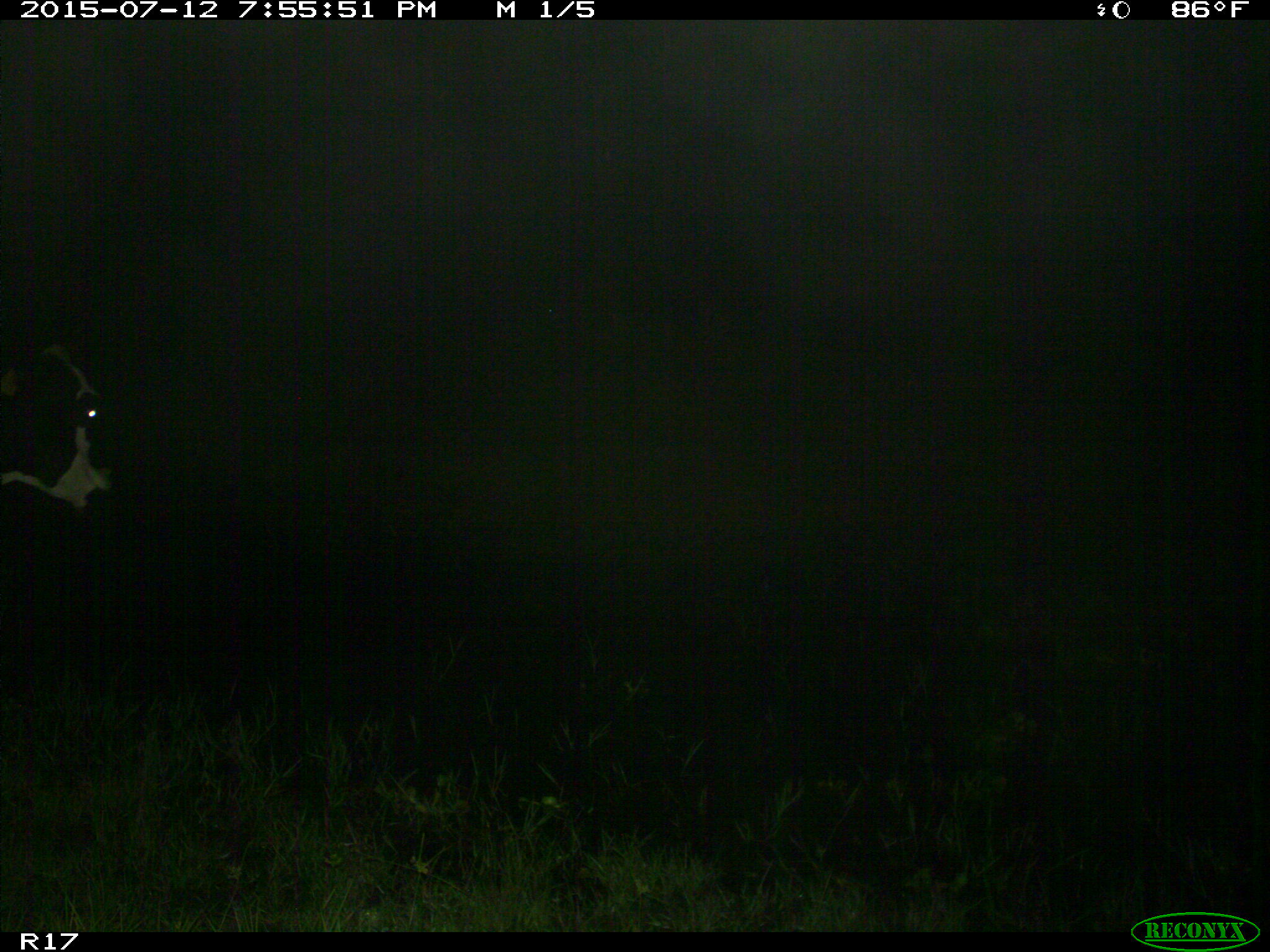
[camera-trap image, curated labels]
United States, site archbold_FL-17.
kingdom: Animalia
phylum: Chordata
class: Mammalia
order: Artiodactyla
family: Bovidae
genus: Bos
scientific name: Bos taurus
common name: domestic cow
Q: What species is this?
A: Bos taurus (domestic cow).